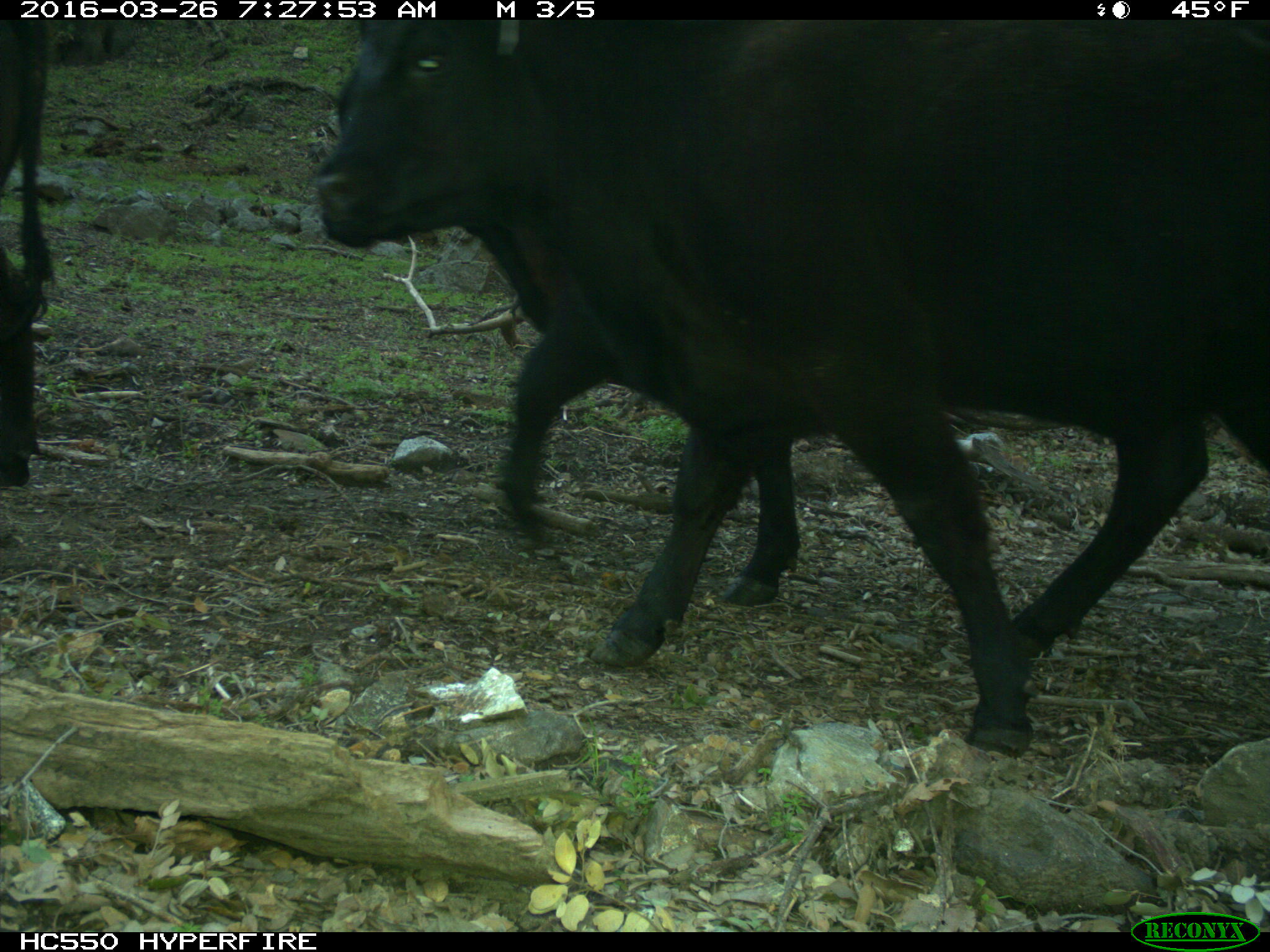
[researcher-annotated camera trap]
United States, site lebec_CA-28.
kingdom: Animalia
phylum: Chordata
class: Mammalia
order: Artiodactyla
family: Bovidae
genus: Bos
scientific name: Bos taurus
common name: domestic cow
Bos taurus (domestic cow).